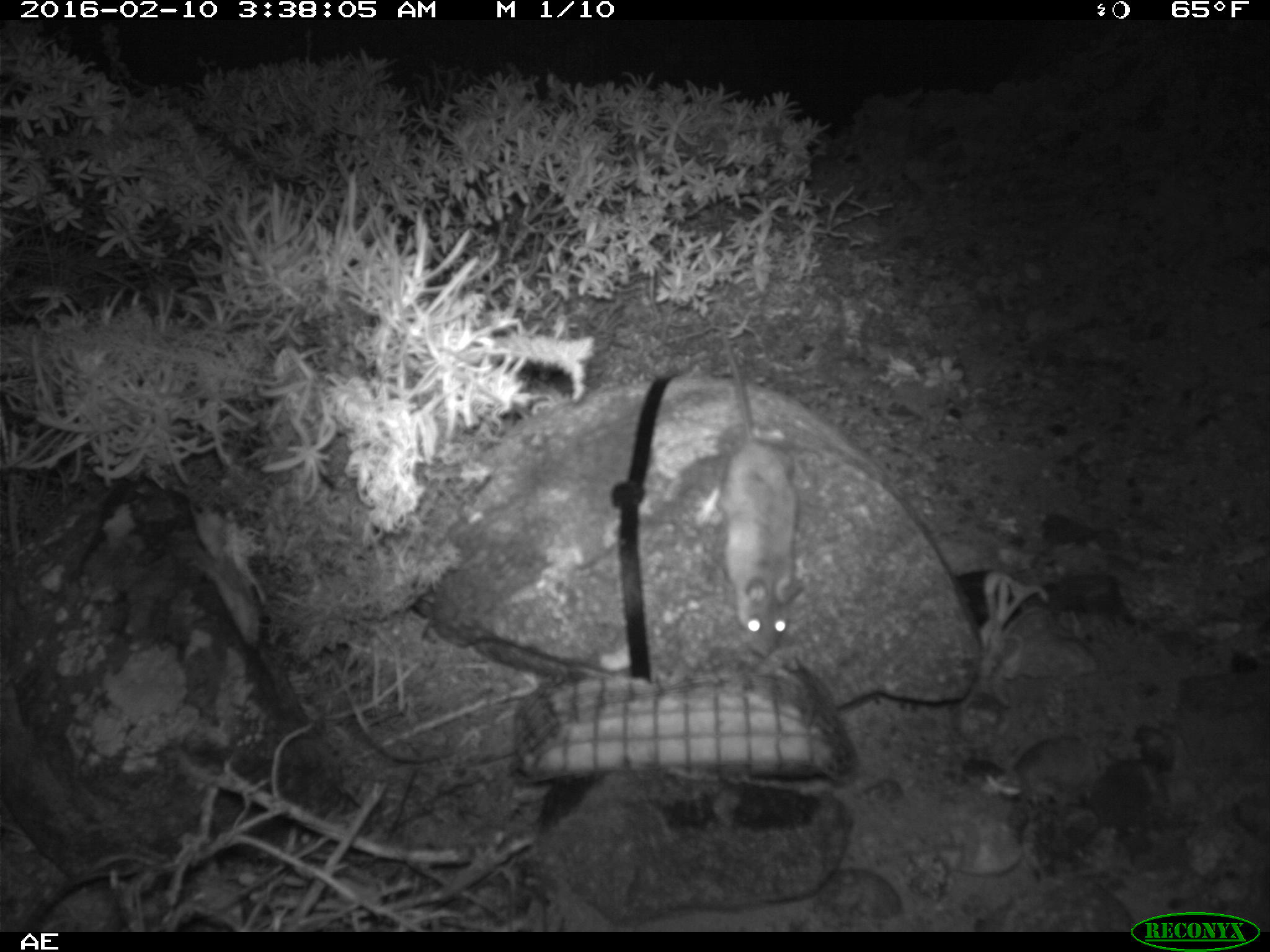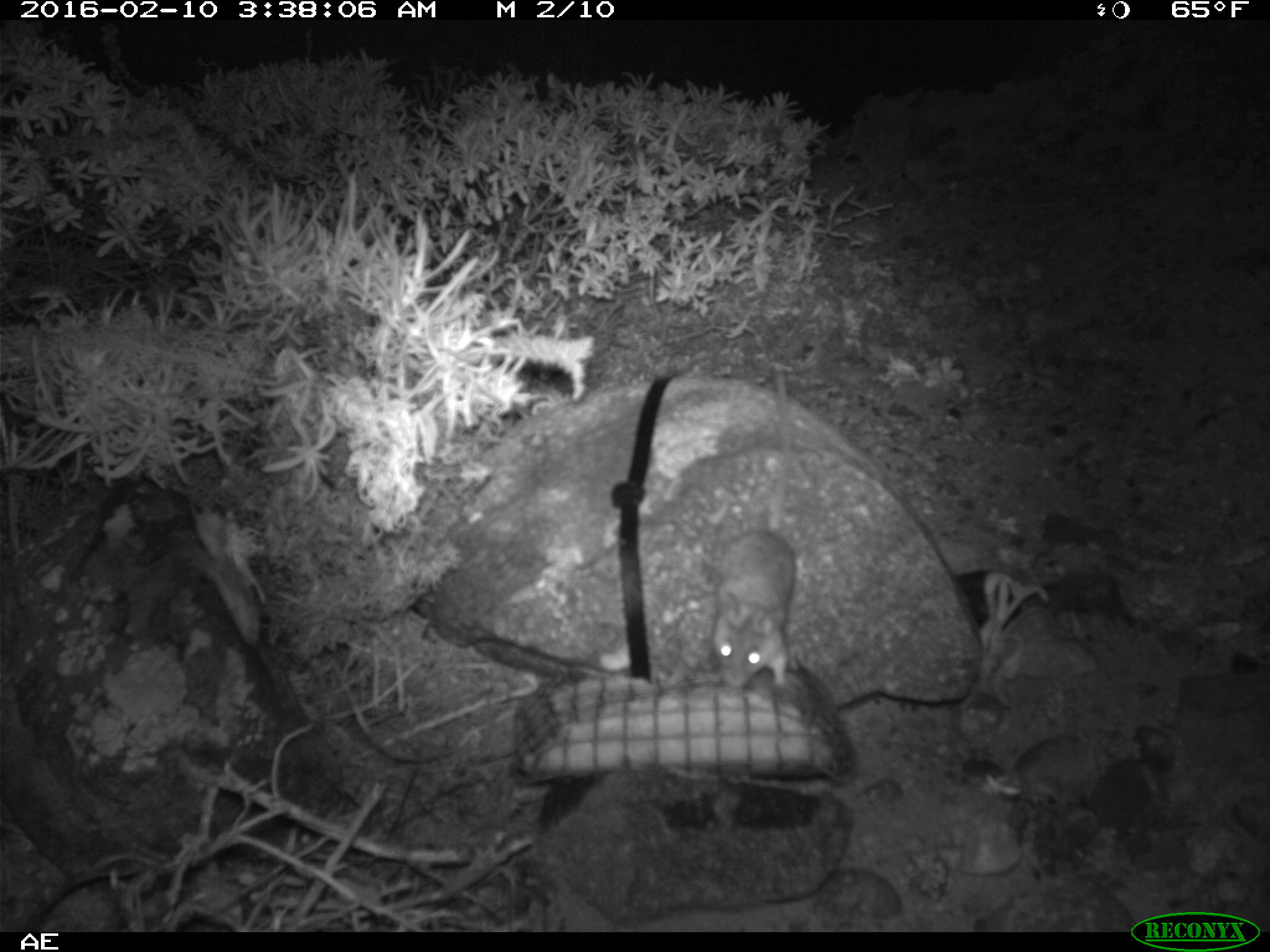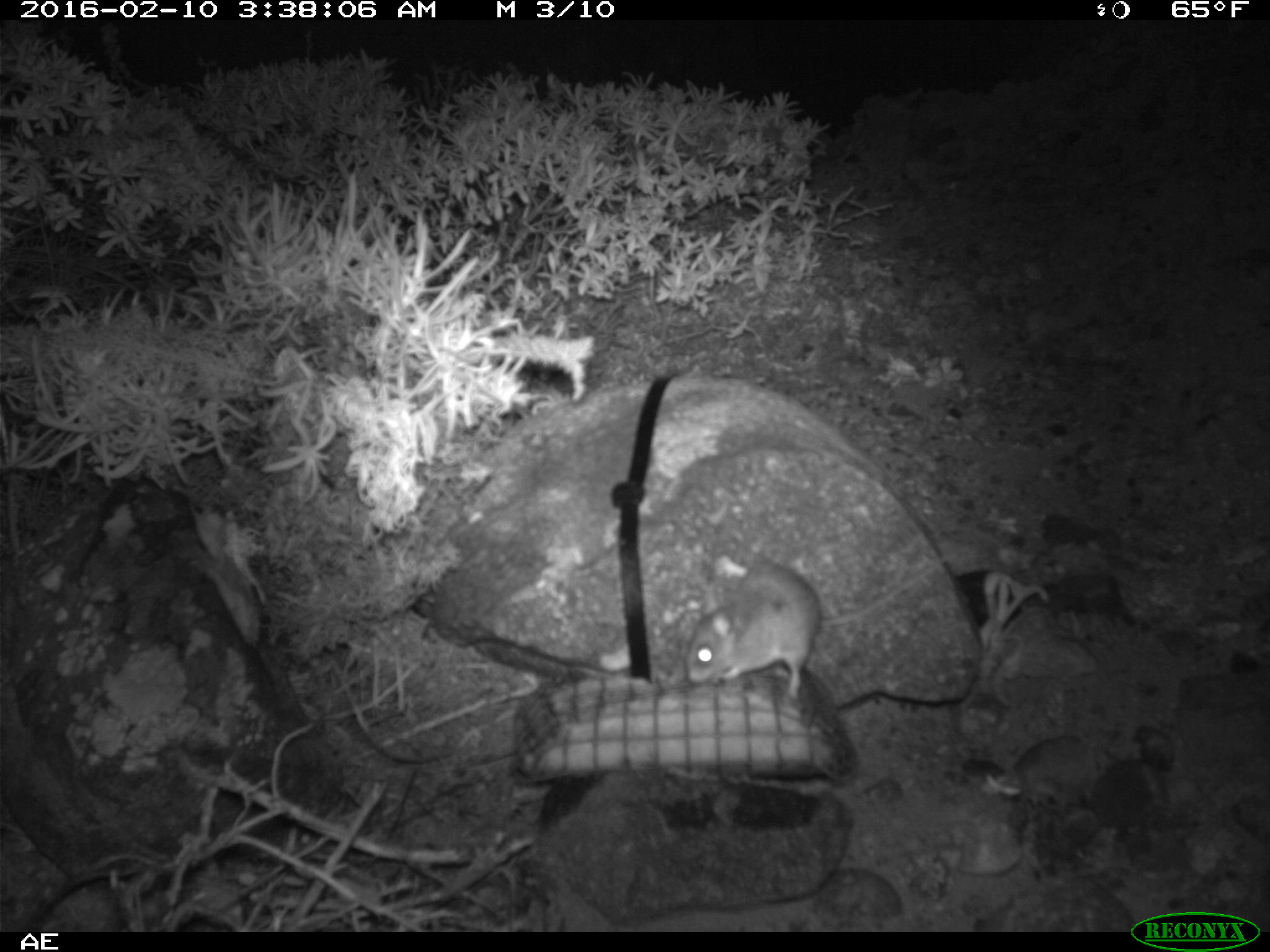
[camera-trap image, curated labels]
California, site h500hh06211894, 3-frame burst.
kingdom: Animalia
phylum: Chordata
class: Mammalia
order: Rodentia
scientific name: Rodentia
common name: rodent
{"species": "rodent (Rodentia)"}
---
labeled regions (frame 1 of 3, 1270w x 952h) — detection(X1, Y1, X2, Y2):
rodent: detection(698, 327, 802, 658)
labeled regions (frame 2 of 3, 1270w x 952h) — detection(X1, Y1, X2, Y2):
rodent: detection(714, 354, 795, 693)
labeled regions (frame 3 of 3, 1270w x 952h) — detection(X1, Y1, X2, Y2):
rodent: detection(682, 550, 972, 707)